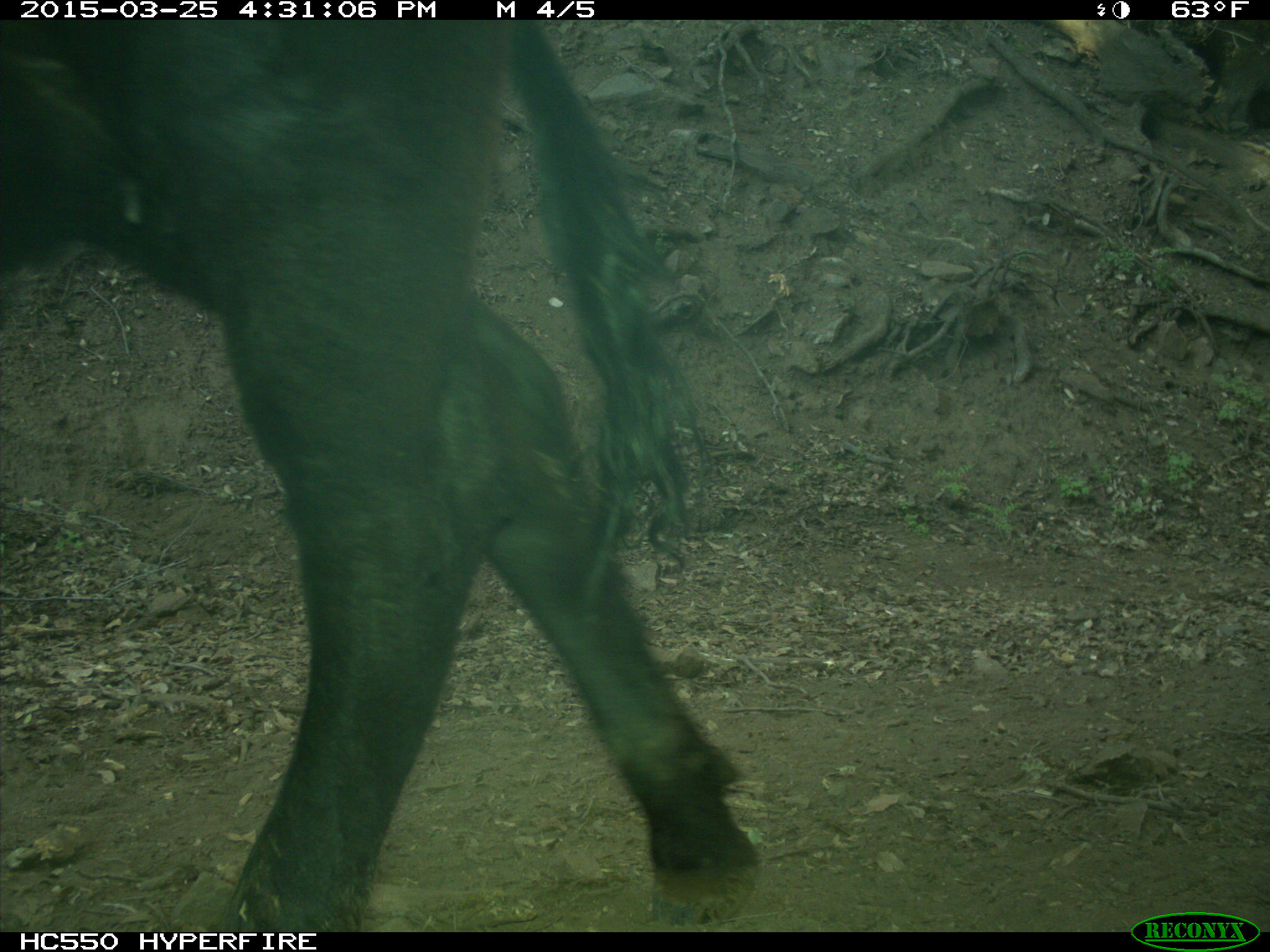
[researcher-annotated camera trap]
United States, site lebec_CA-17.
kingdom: Animalia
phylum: Chordata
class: Mammalia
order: Artiodactyla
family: Bovidae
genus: Bos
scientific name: Bos taurus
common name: domestic cow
Bos taurus (domestic cow).